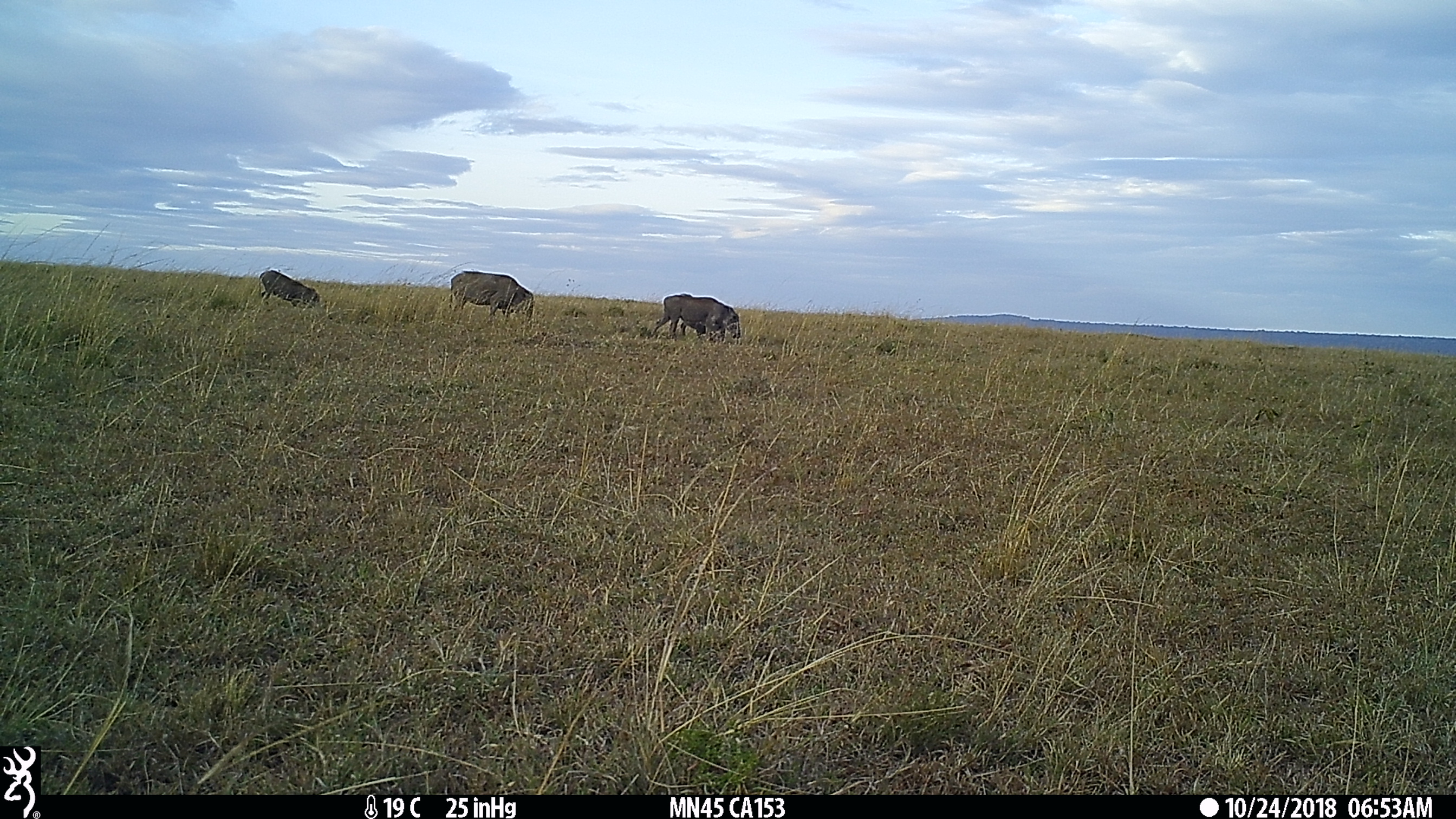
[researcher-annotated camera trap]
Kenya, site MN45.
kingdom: Animalia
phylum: Chordata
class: Mammalia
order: Artiodactyla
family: Suidae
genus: Phacochoerus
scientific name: Phacochoerus africanus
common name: common warthog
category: warthog